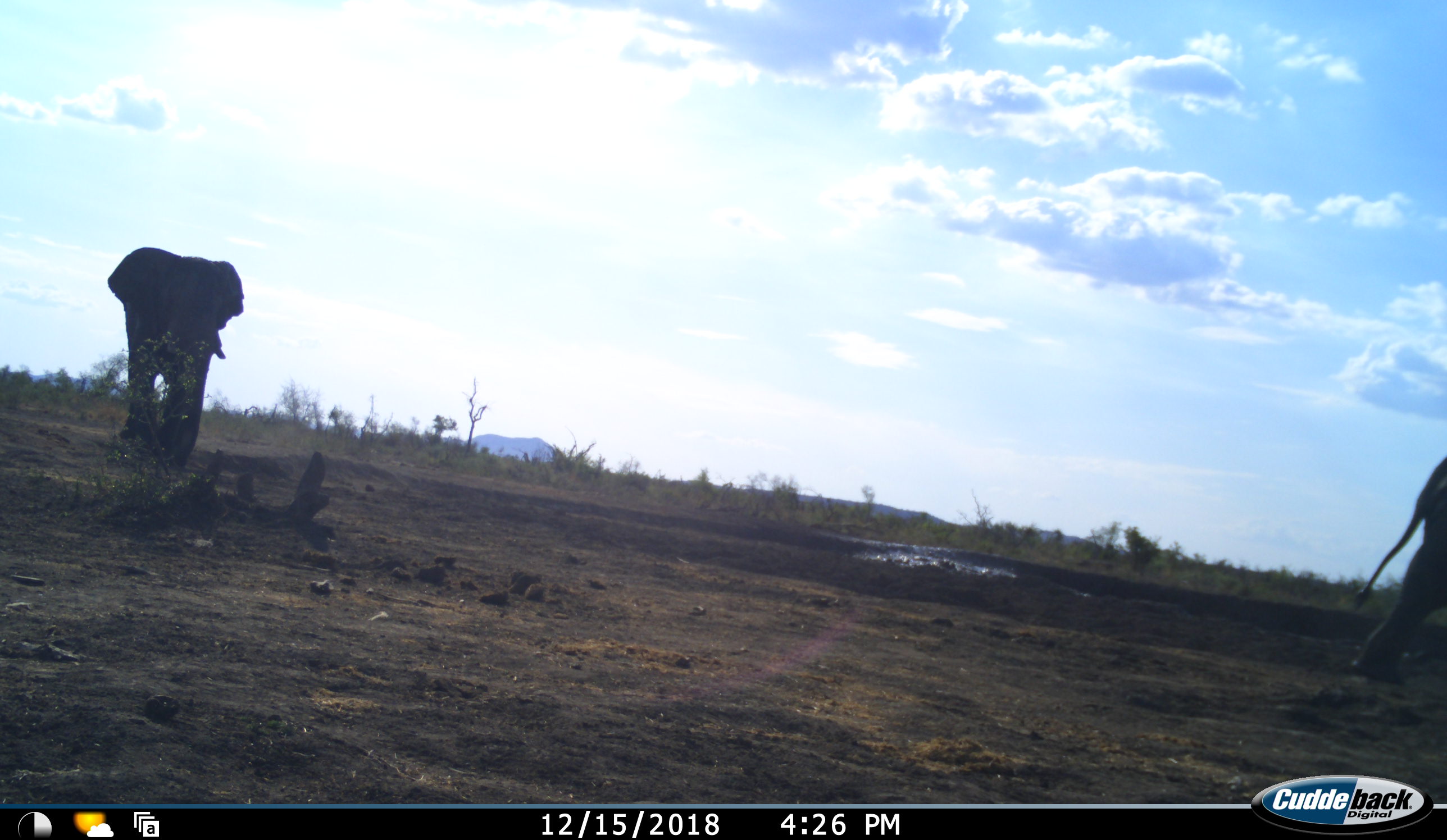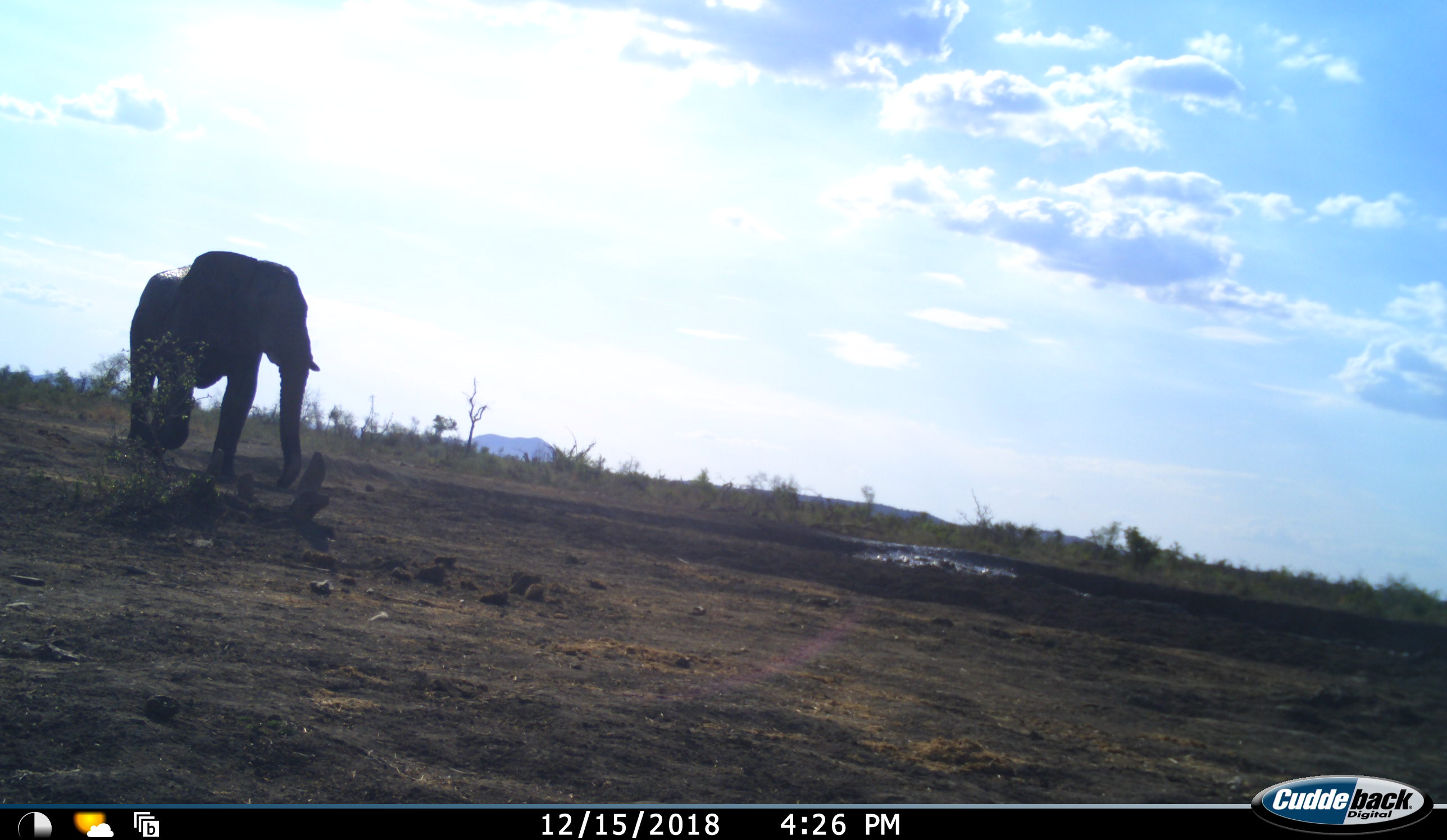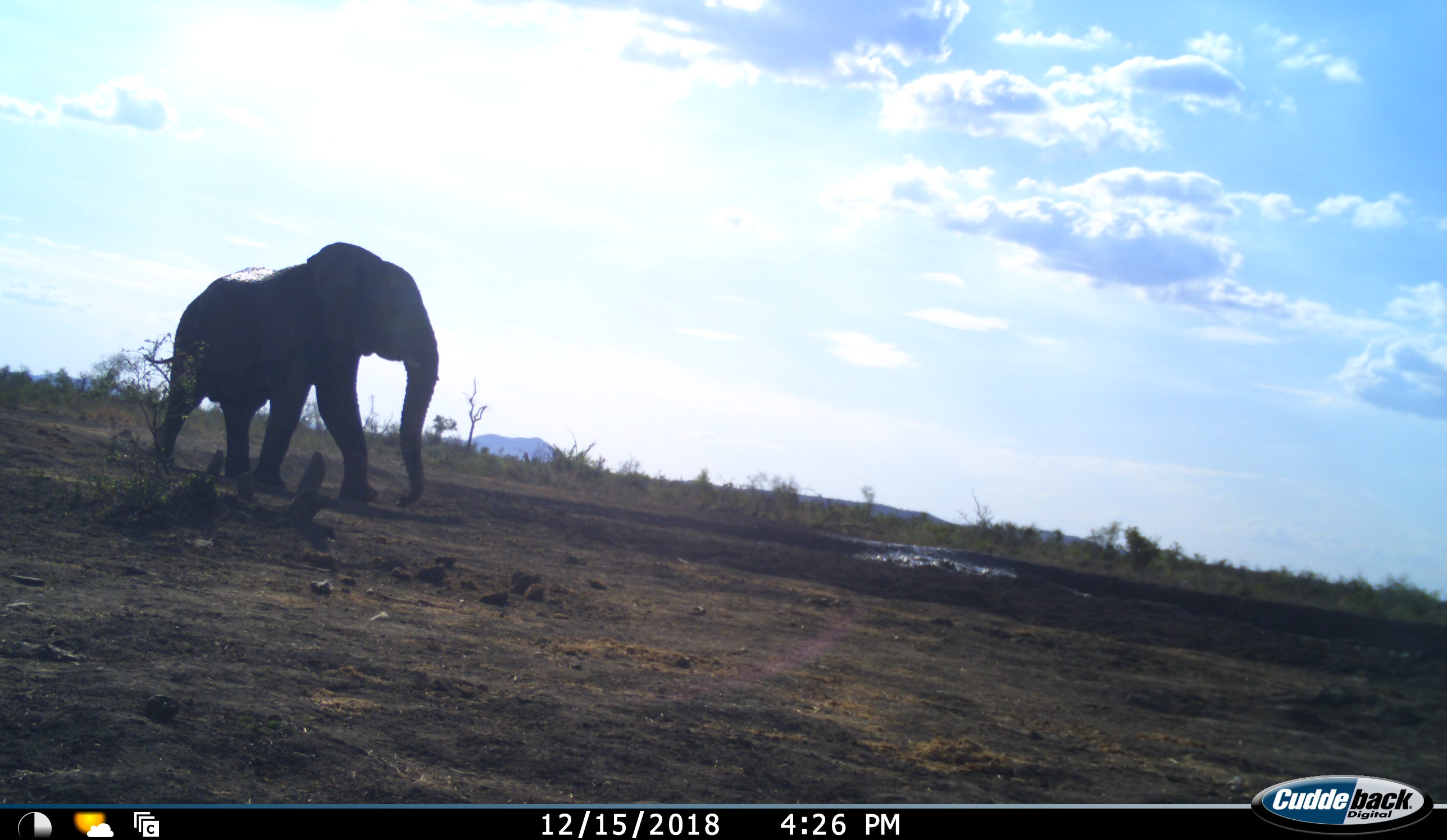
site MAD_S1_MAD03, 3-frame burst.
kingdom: Animalia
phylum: Chordata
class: Mammalia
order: Proboscidea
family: Elephantidae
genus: Loxodonta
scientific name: Loxodonta africana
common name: african bush elephant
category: elephant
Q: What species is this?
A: Elephant (african bush elephant) (Loxodonta africana).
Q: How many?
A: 2.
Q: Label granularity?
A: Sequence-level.